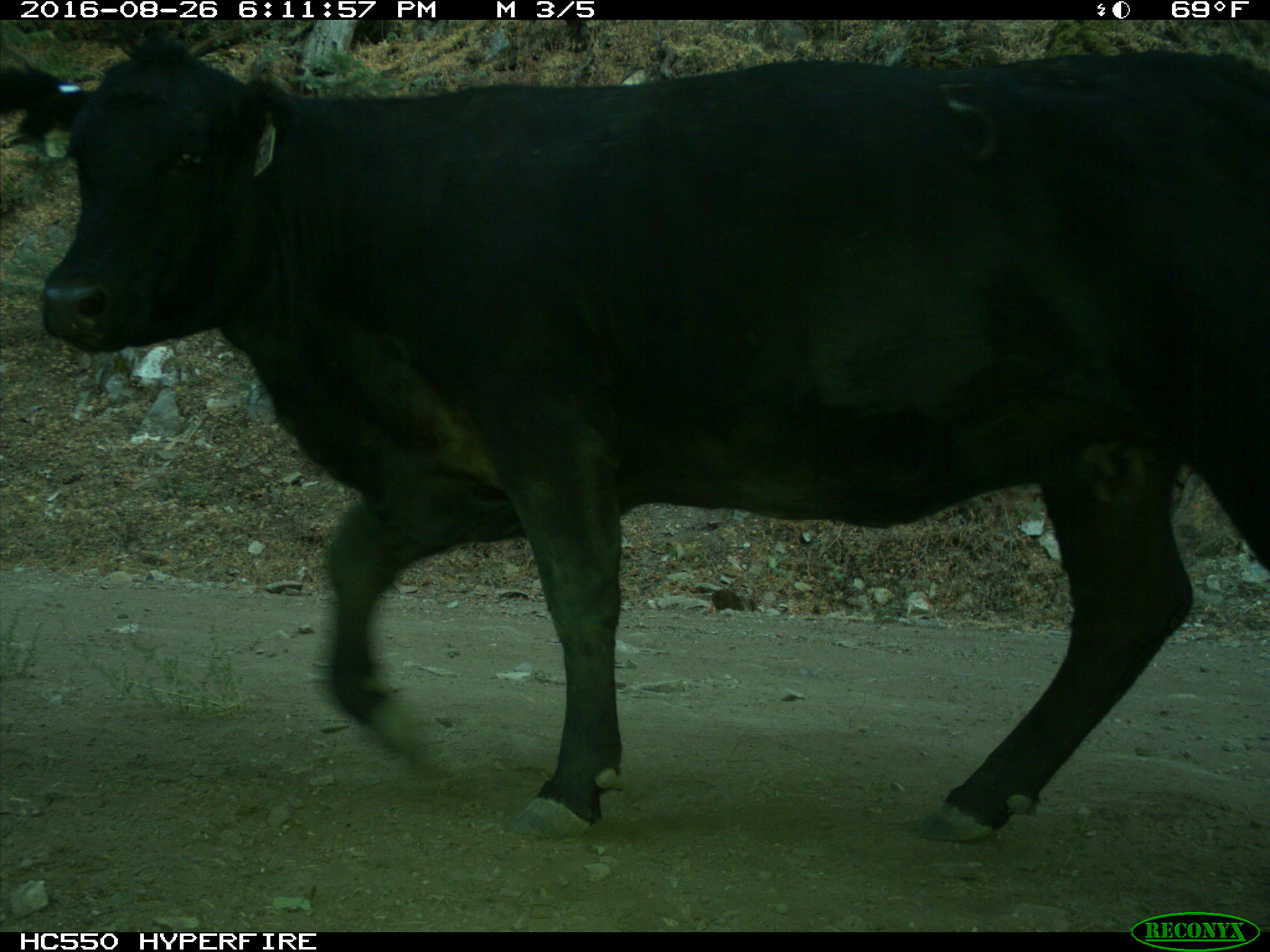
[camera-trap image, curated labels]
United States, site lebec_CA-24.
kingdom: Animalia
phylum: Chordata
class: Mammalia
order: Artiodactyla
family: Bovidae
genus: Bos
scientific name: Bos taurus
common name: domestic cow